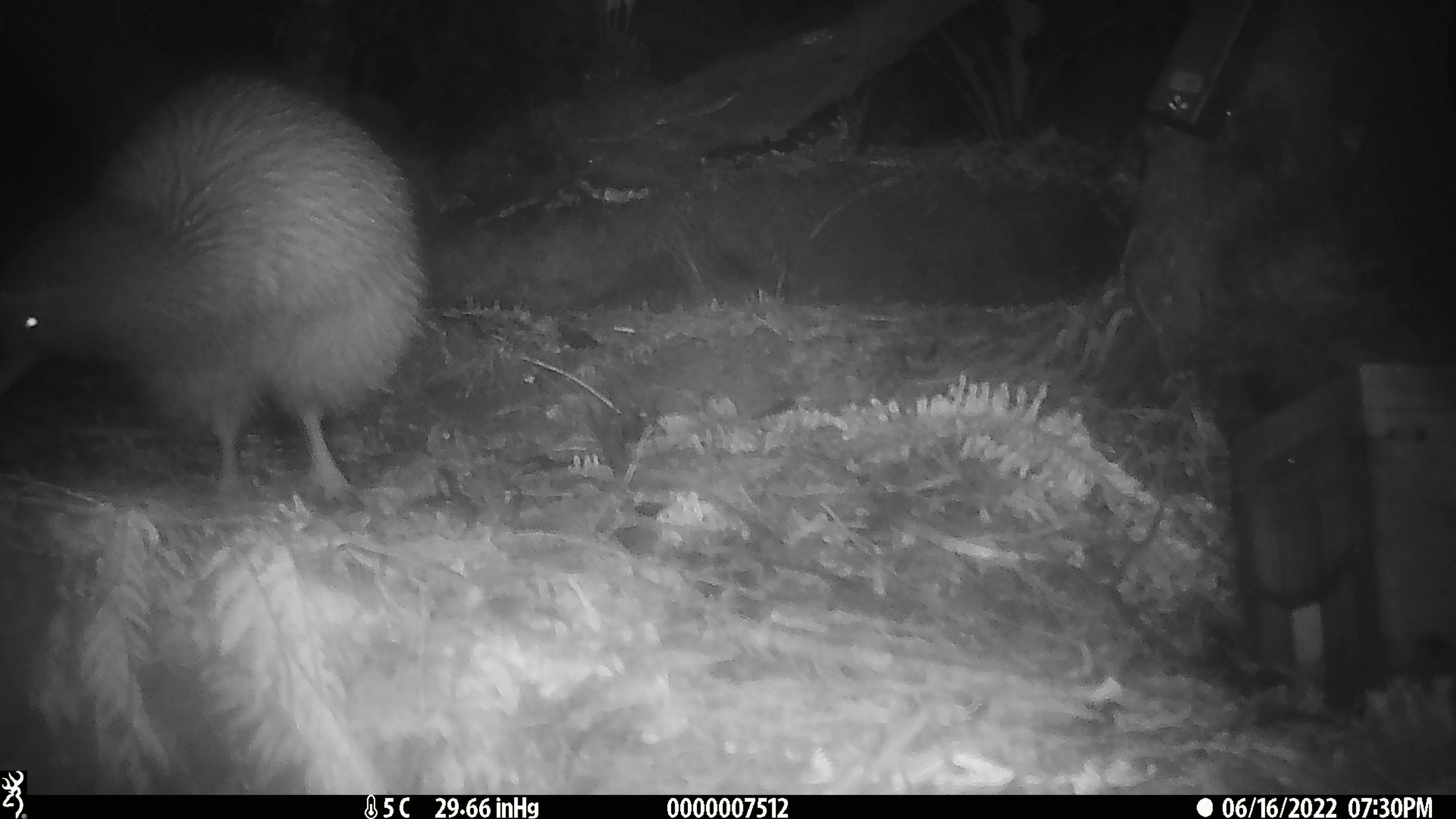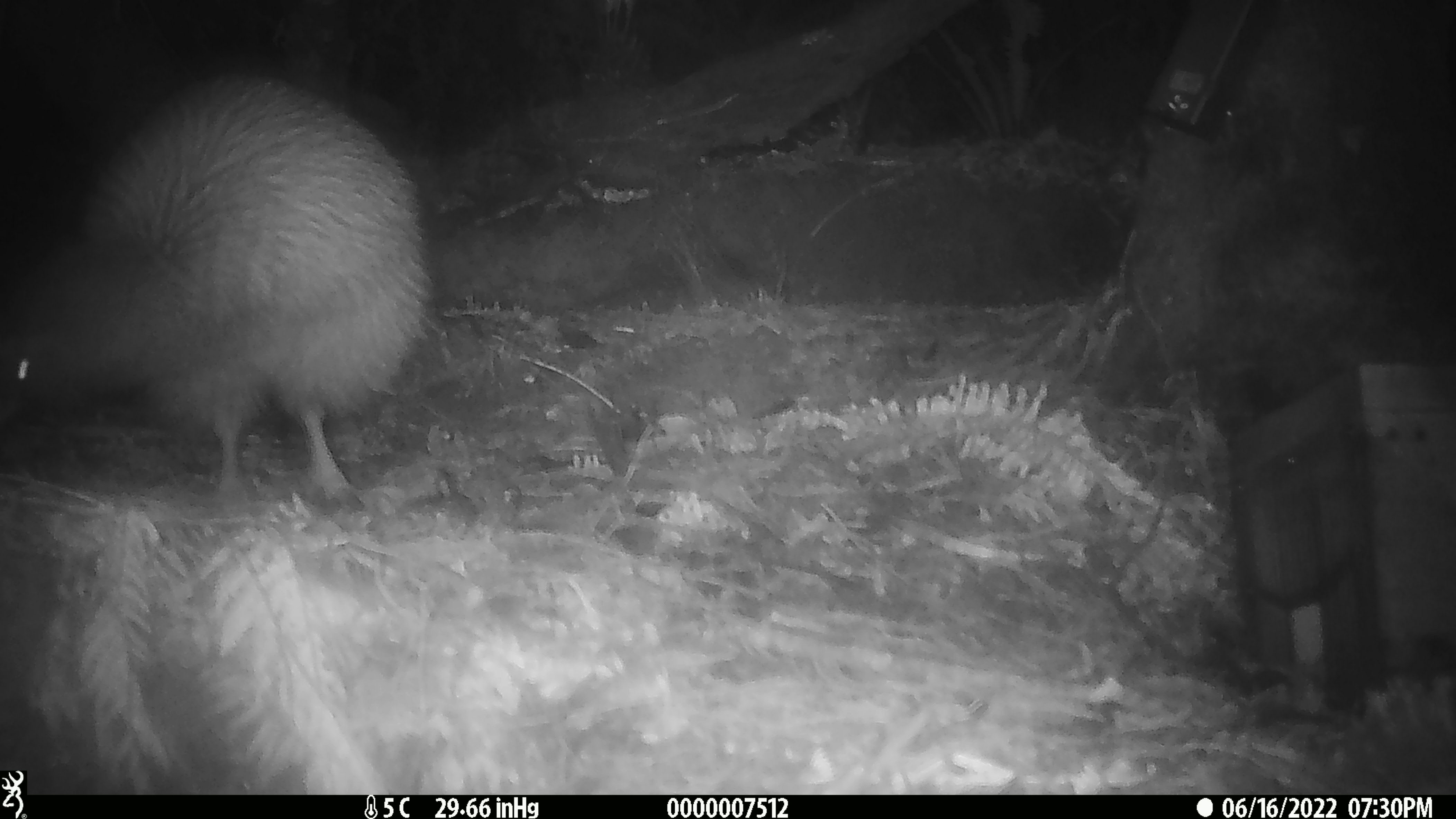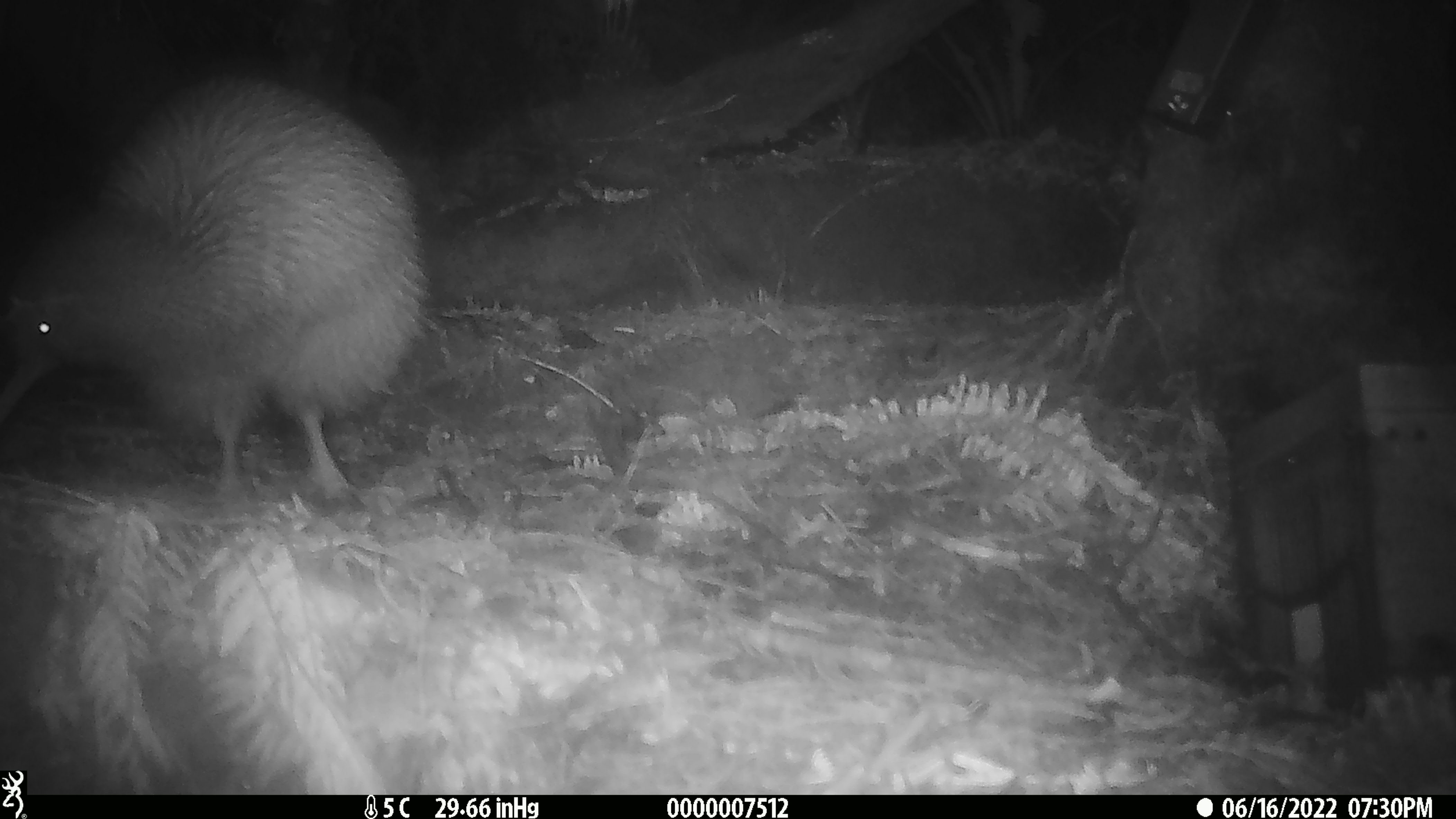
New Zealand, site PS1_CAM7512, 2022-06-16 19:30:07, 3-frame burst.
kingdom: Animalia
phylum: Chordata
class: Aves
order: Apterygiformes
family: Apterygidae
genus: Apteryx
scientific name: Apteryx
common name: kiwi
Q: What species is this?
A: Kiwi (Apteryx).